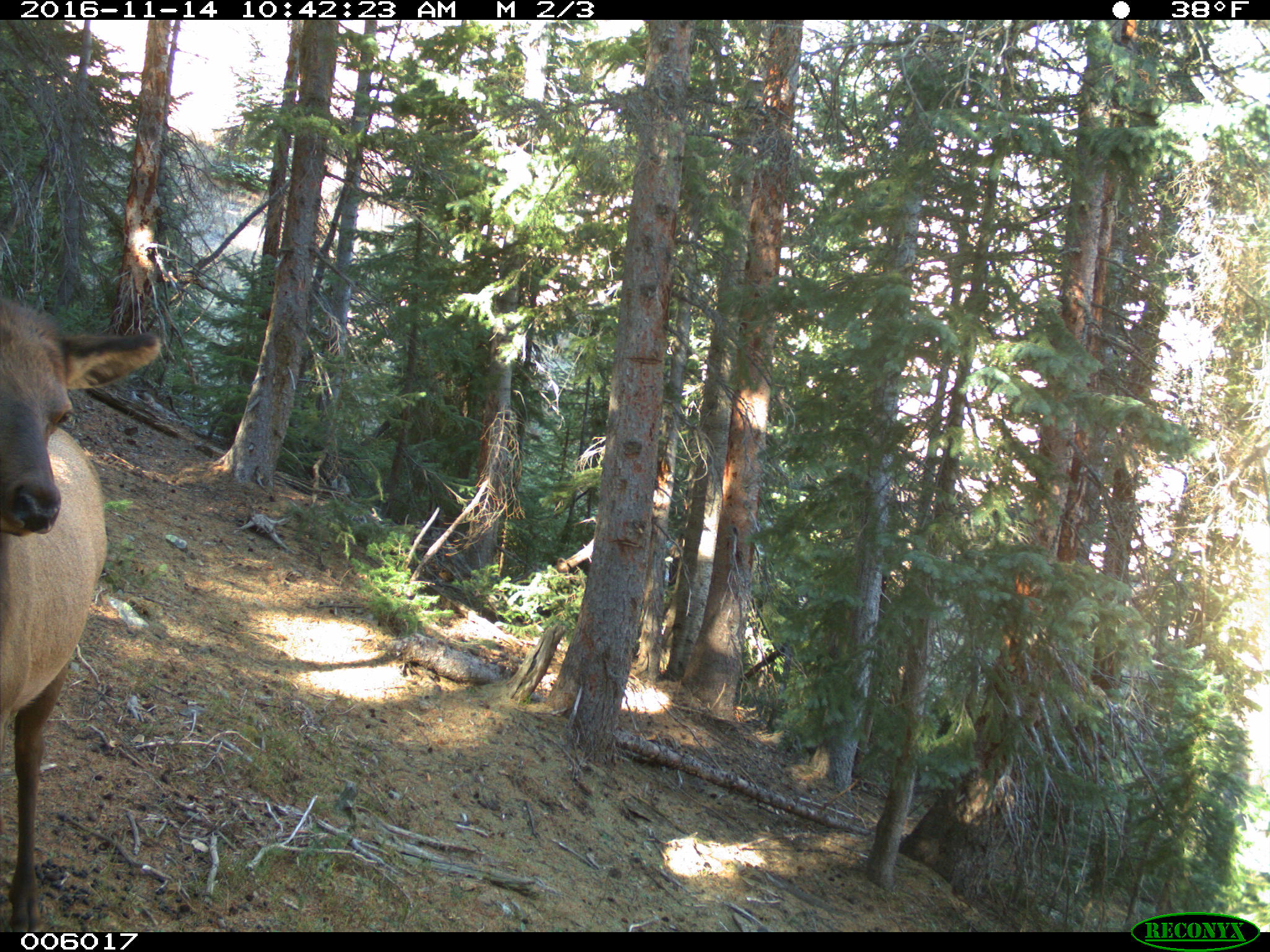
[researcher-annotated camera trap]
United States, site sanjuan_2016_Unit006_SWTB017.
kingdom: Animalia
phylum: Chordata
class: Mammalia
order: Artiodactyla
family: Cervidae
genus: Cervus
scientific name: Cervus elaphus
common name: red deer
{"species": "Cervus elaphus (red deer)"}